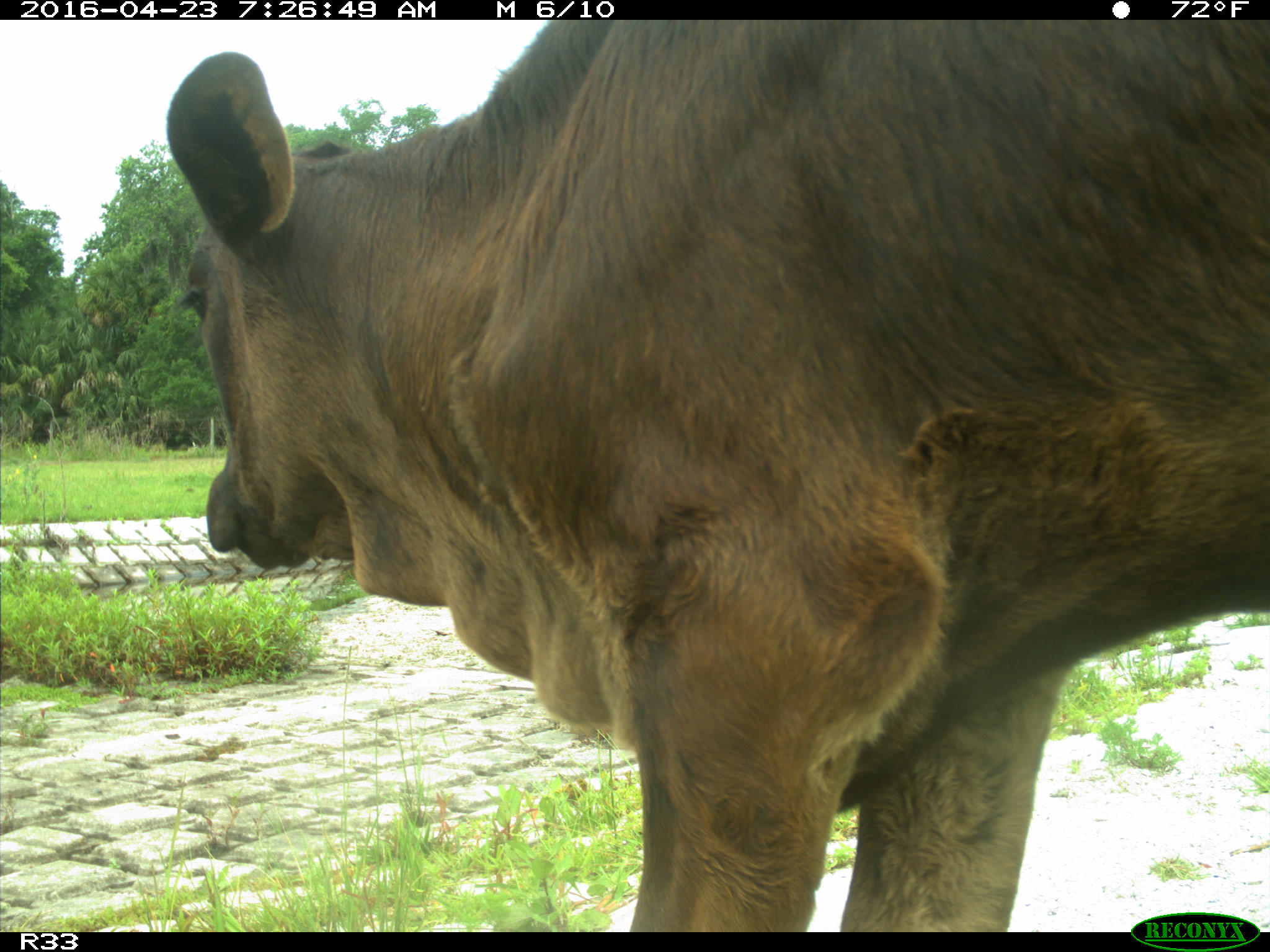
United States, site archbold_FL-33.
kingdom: Animalia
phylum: Chordata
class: Mammalia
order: Artiodactyla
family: Bovidae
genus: Bos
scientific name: Bos taurus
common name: domestic cow